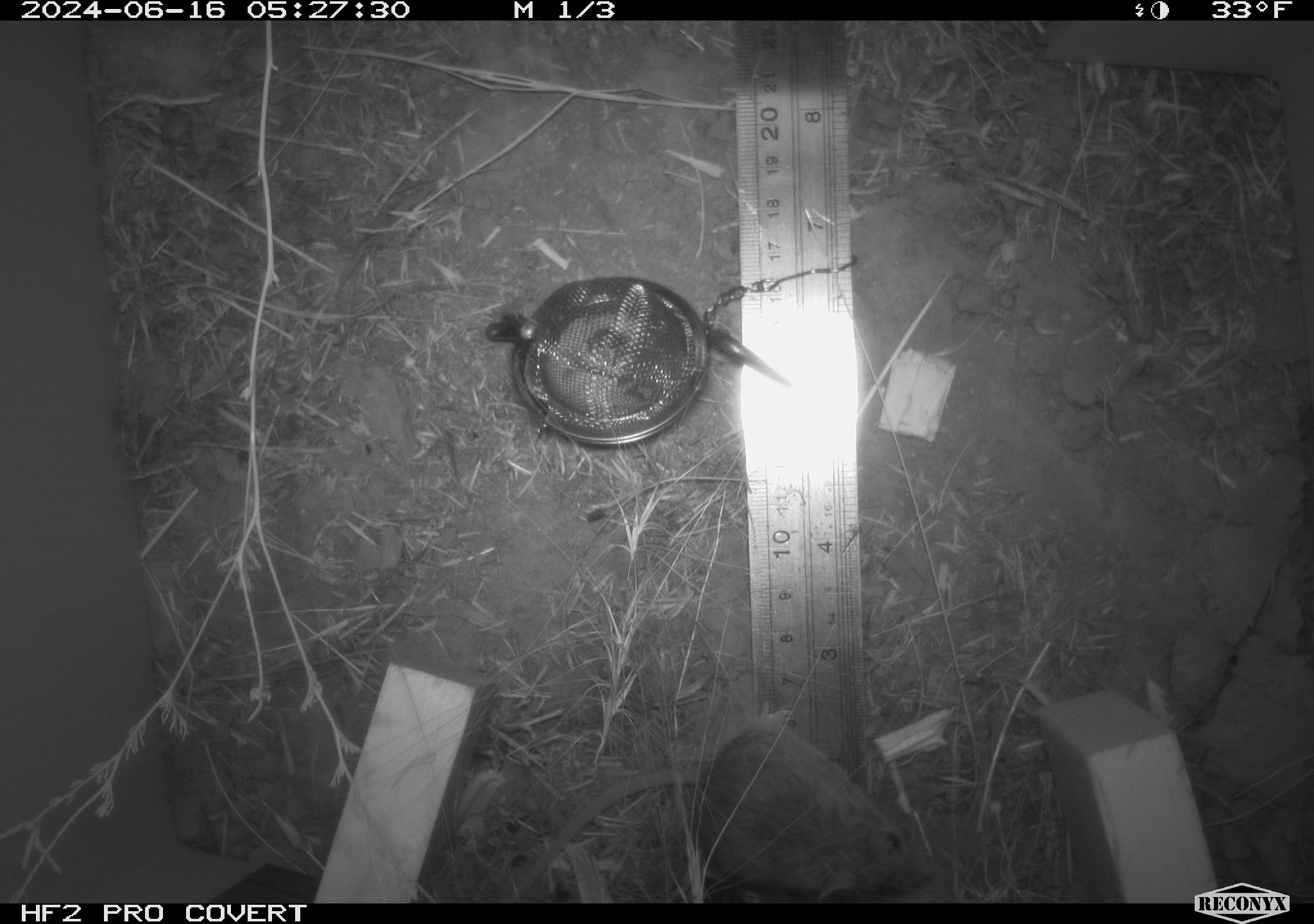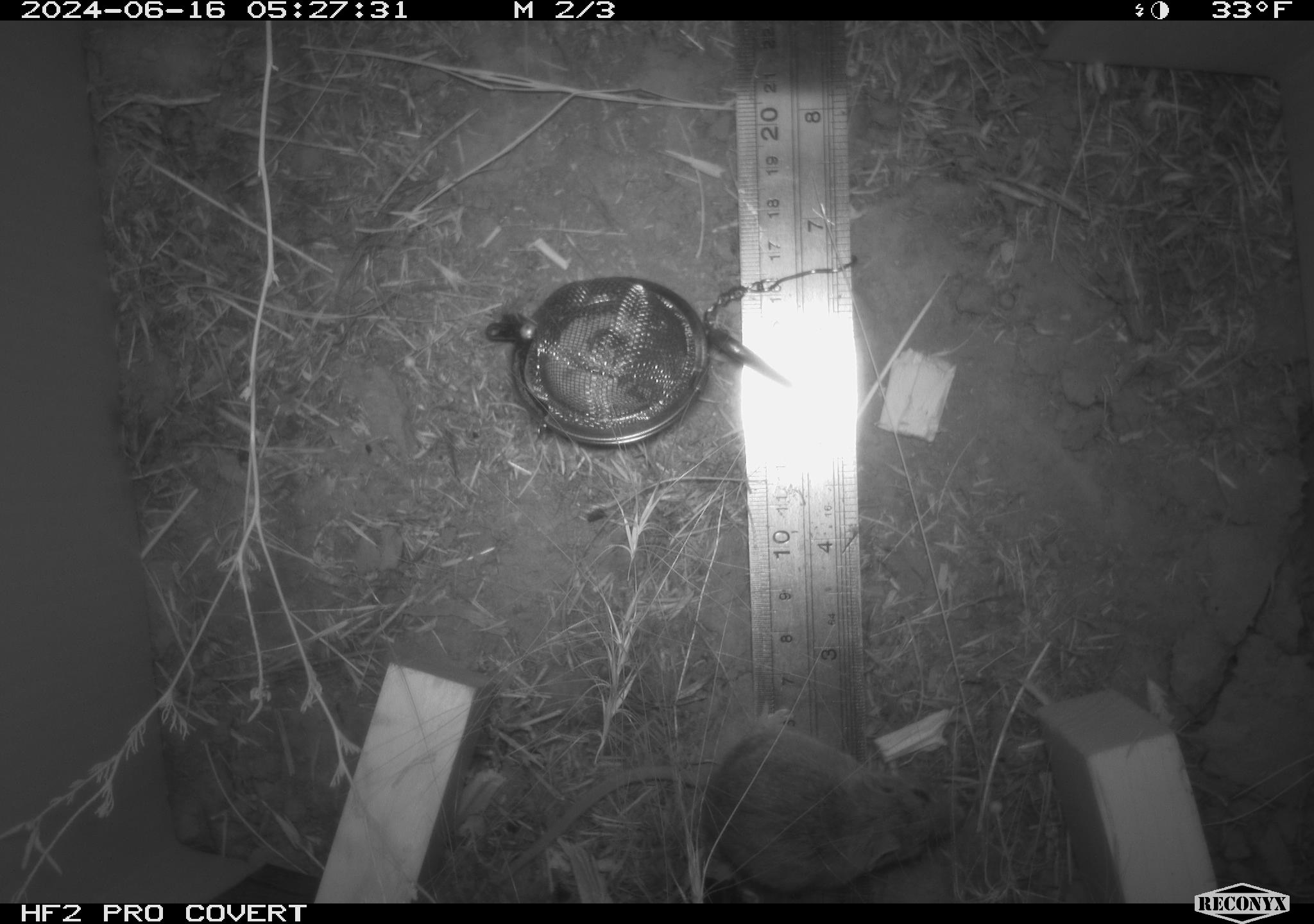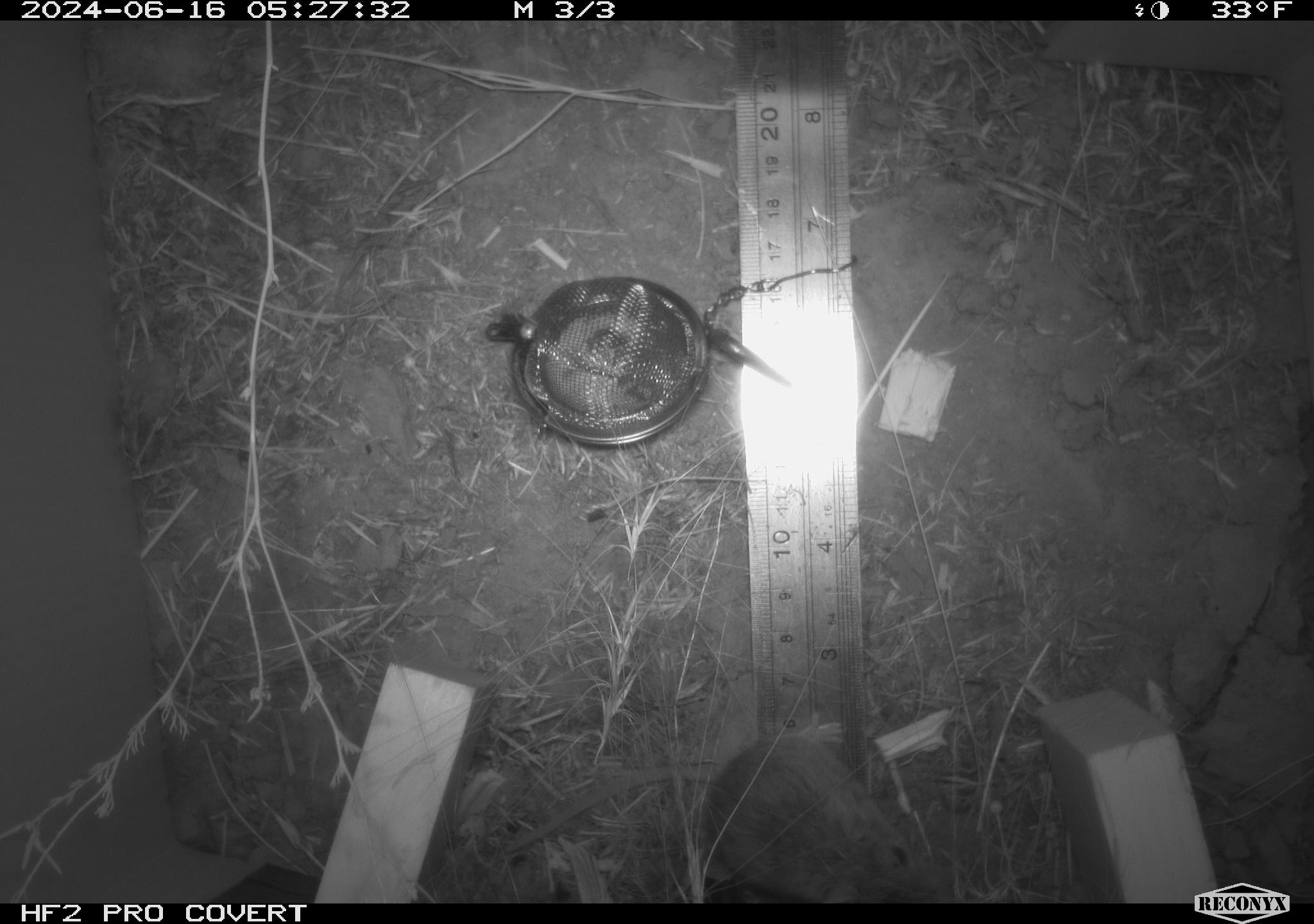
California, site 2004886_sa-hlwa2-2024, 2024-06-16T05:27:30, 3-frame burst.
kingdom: Animalia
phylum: Chordata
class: Mammalia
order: Rodentia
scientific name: Rodentia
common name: mouse species